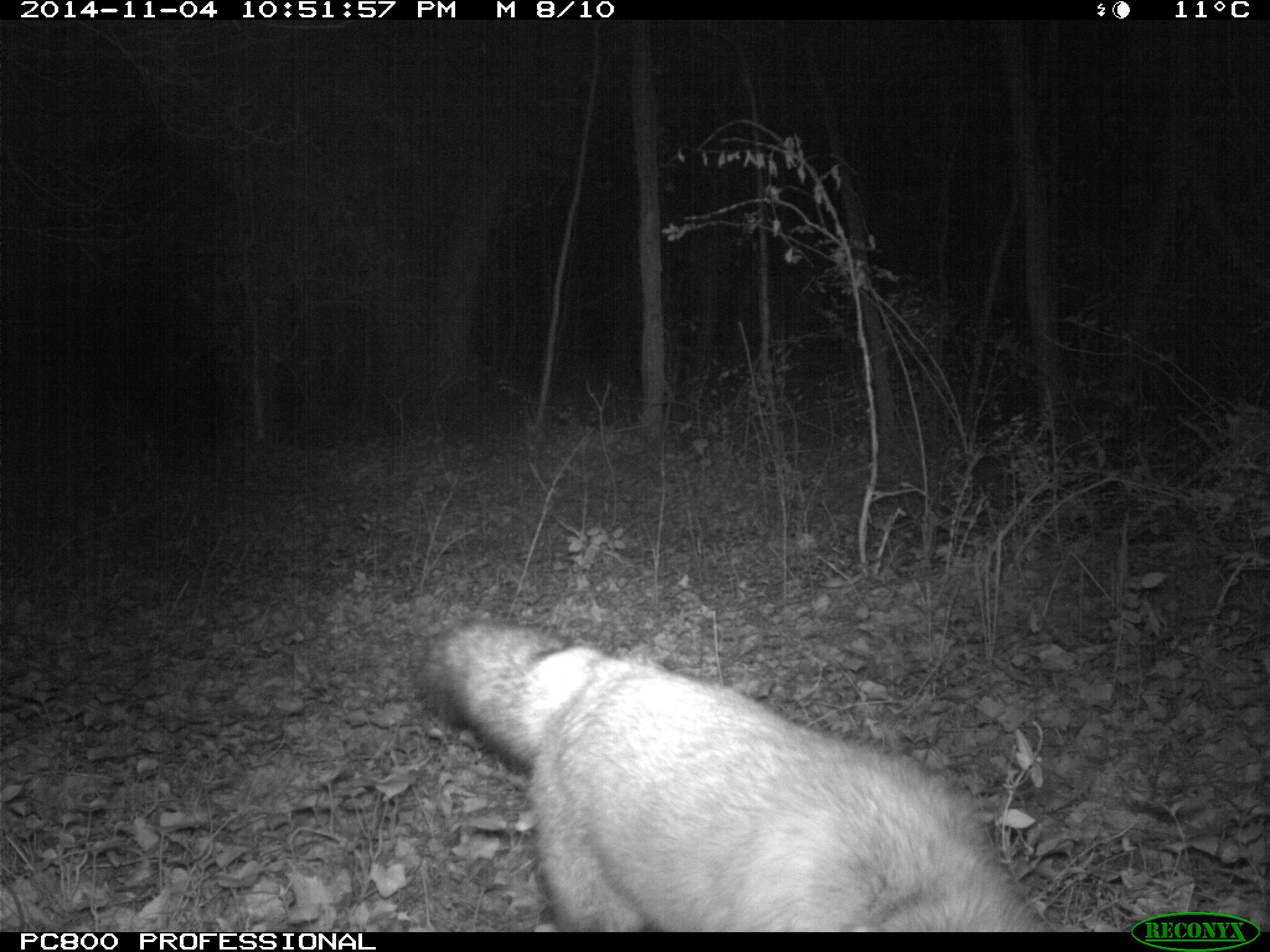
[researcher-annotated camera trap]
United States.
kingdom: Animalia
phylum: Chordata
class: Mammalia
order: Carnivora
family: Canidae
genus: Vulpes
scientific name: Vulpes vulpes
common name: red fox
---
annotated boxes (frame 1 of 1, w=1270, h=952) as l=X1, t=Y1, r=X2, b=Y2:
Red Fox: l=392, t=611, r=1048, b=929